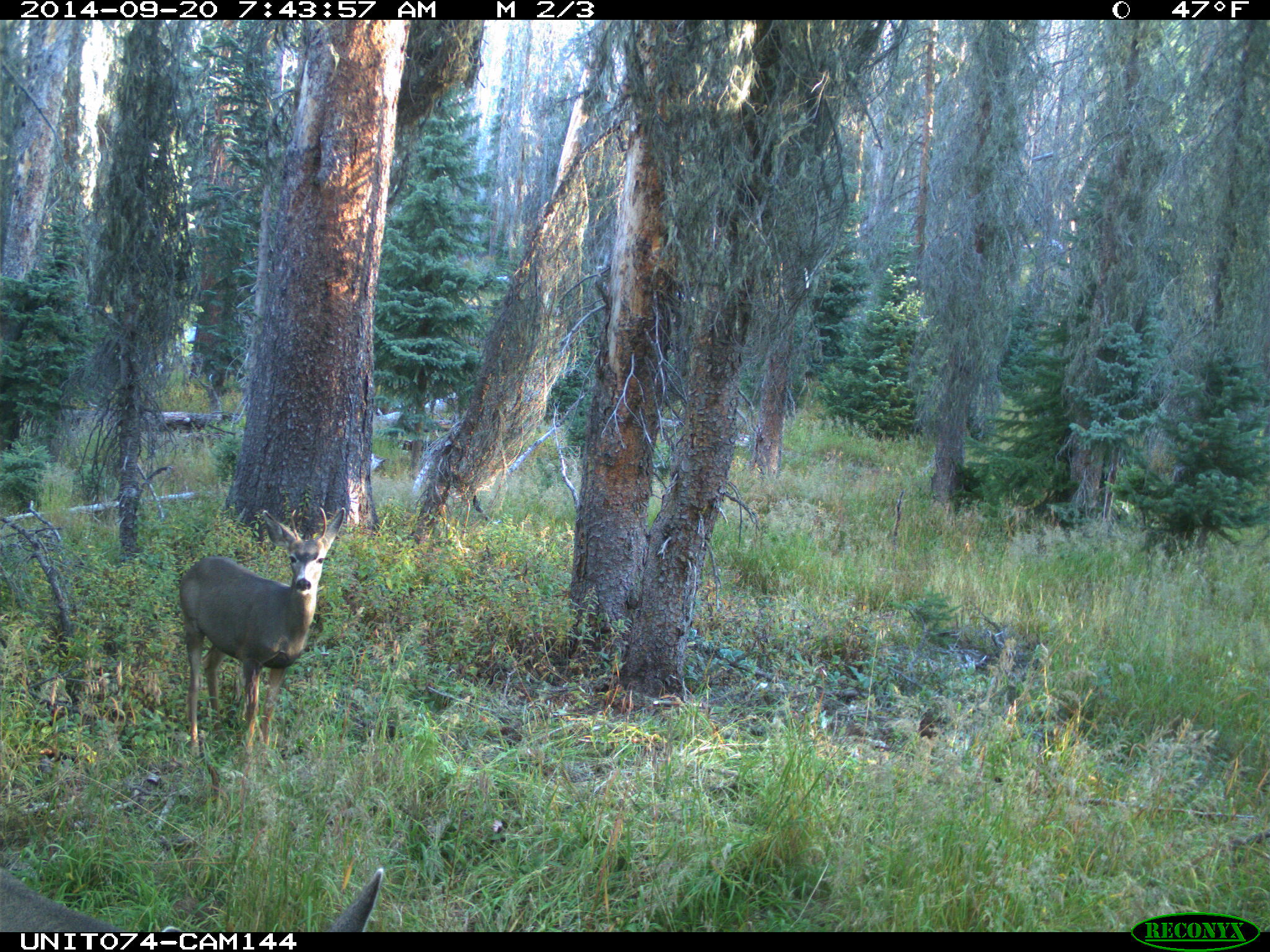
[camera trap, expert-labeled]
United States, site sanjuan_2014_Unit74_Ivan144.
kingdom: Animalia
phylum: Chordata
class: Mammalia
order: Artiodactyla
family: Cervidae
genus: Odocoileus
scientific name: Odocoileus hemionus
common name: mule deer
Odocoileus hemionus (mule deer).